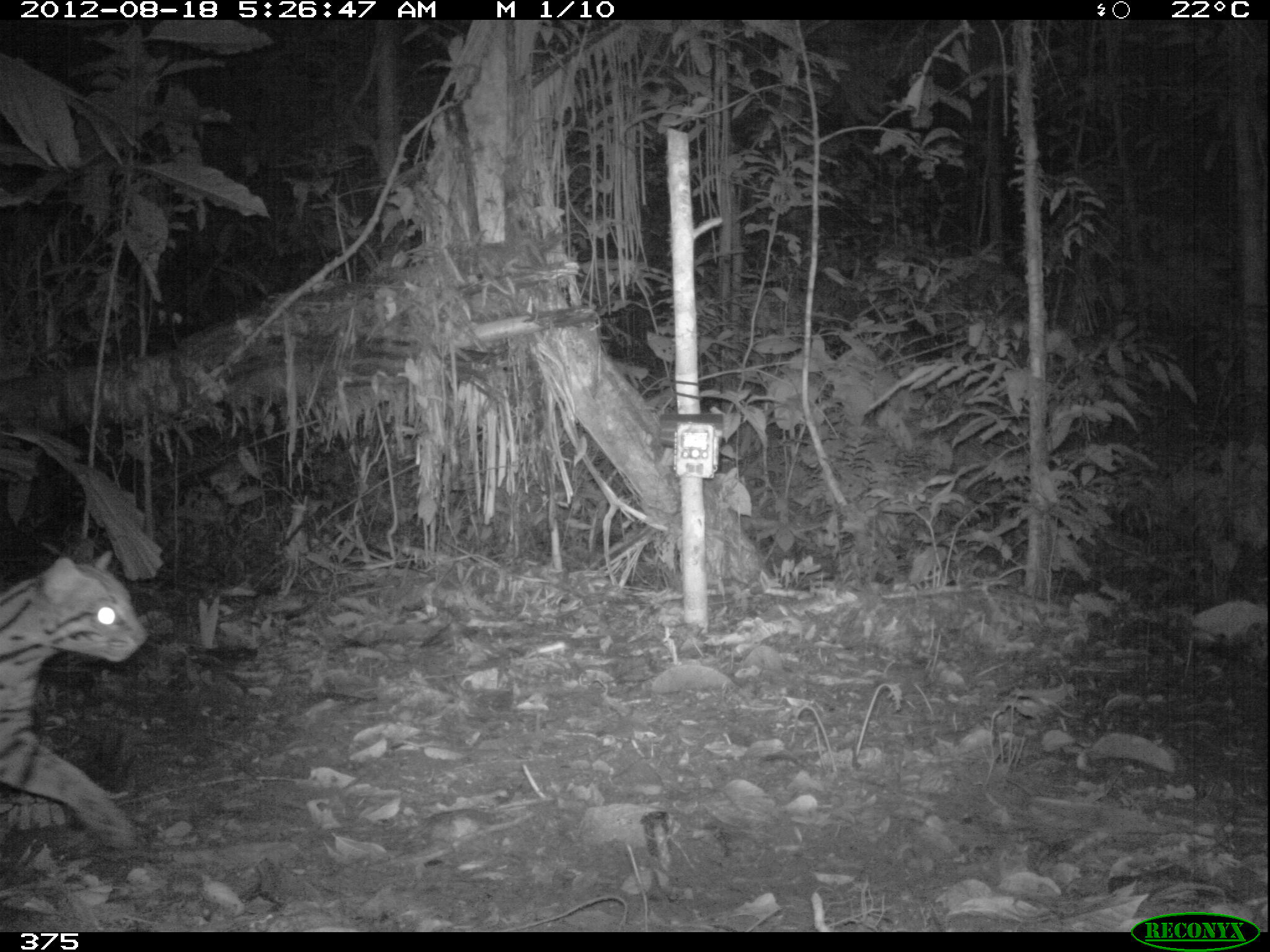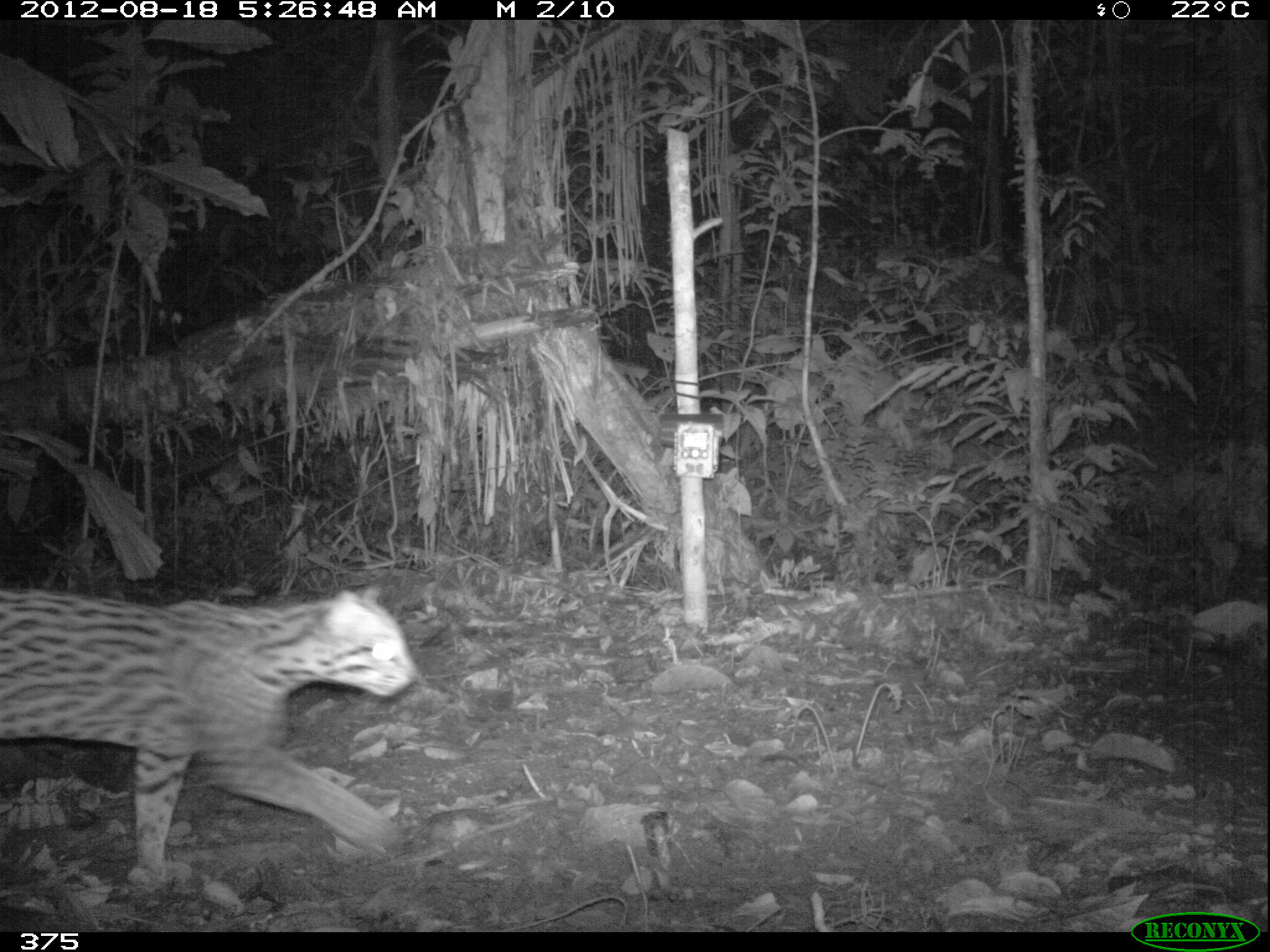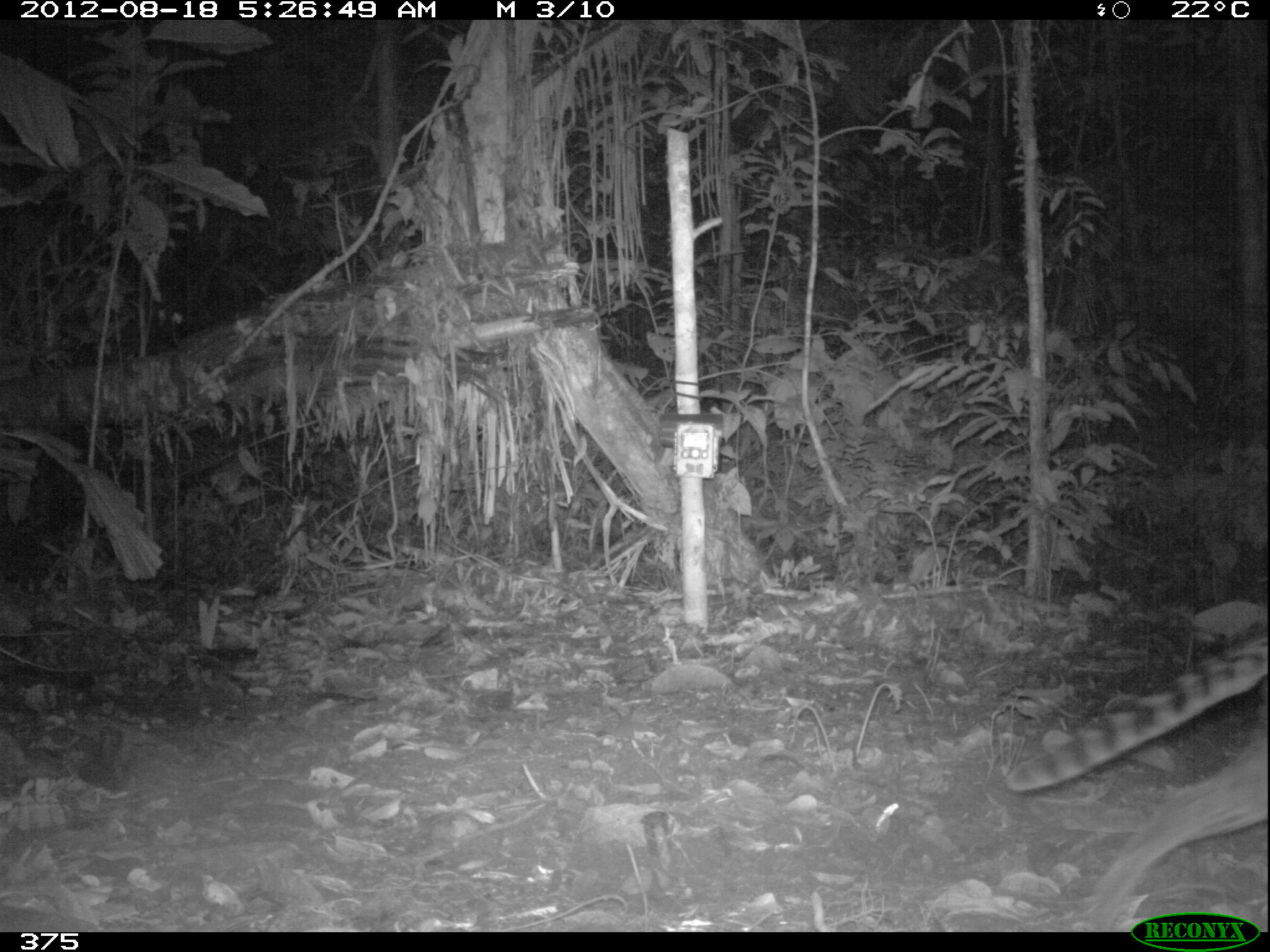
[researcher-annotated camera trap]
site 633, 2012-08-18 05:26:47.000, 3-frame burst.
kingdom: Animalia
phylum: Chordata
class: Mammalia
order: Carnivora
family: Felidae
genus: Leopardus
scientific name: Leopardus pardalis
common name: ocelot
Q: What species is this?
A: Leopardus pardalis (ocelot).